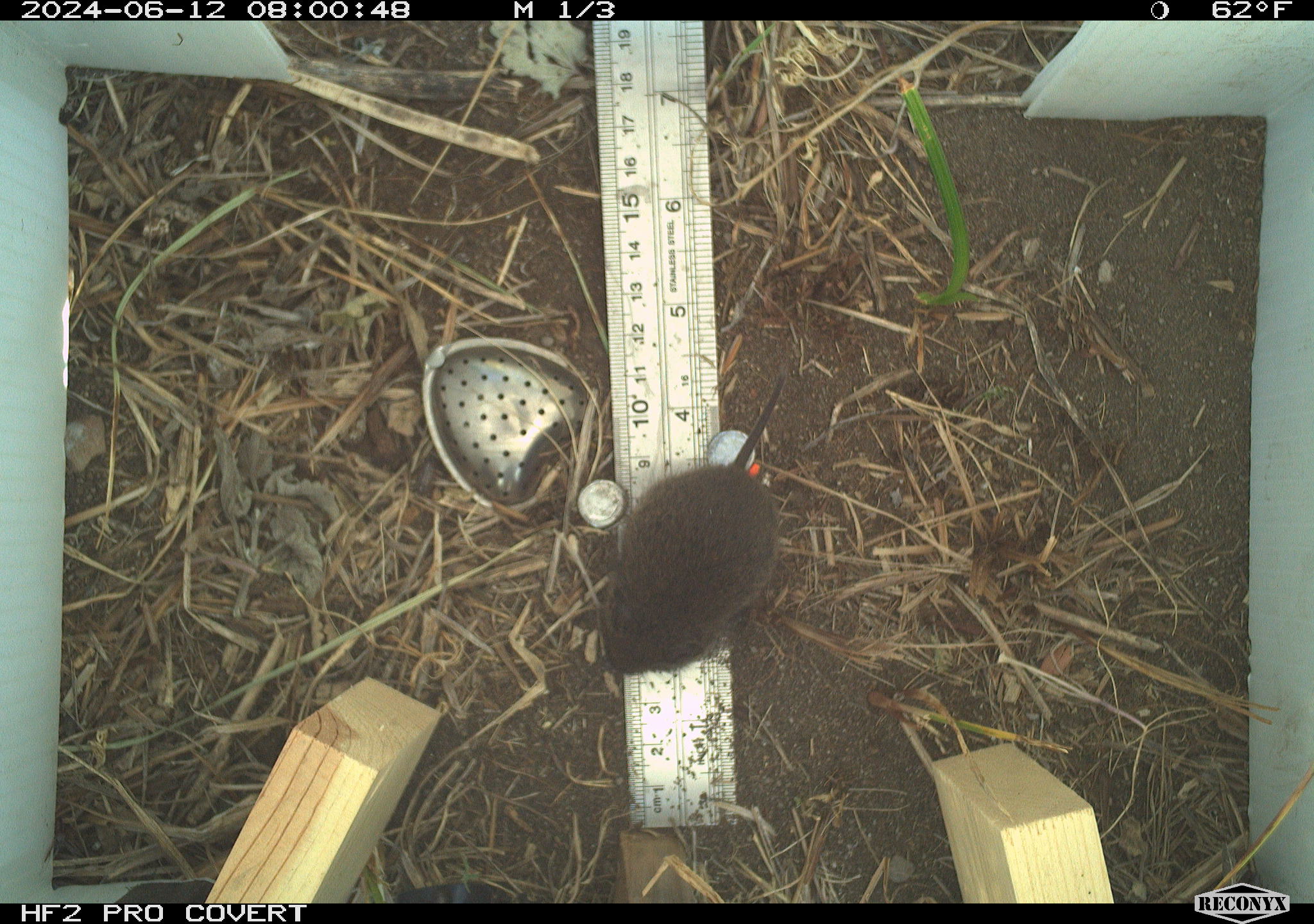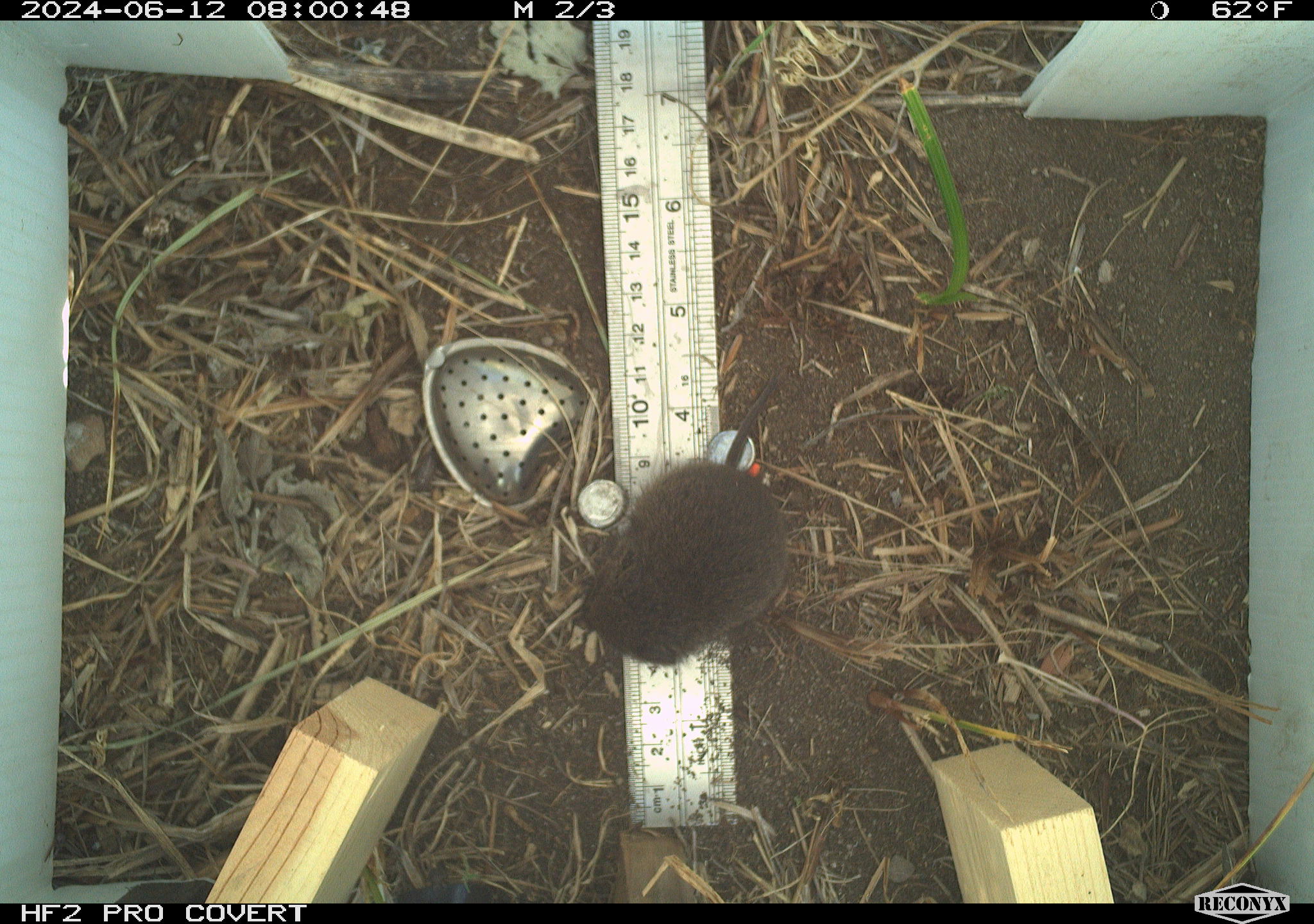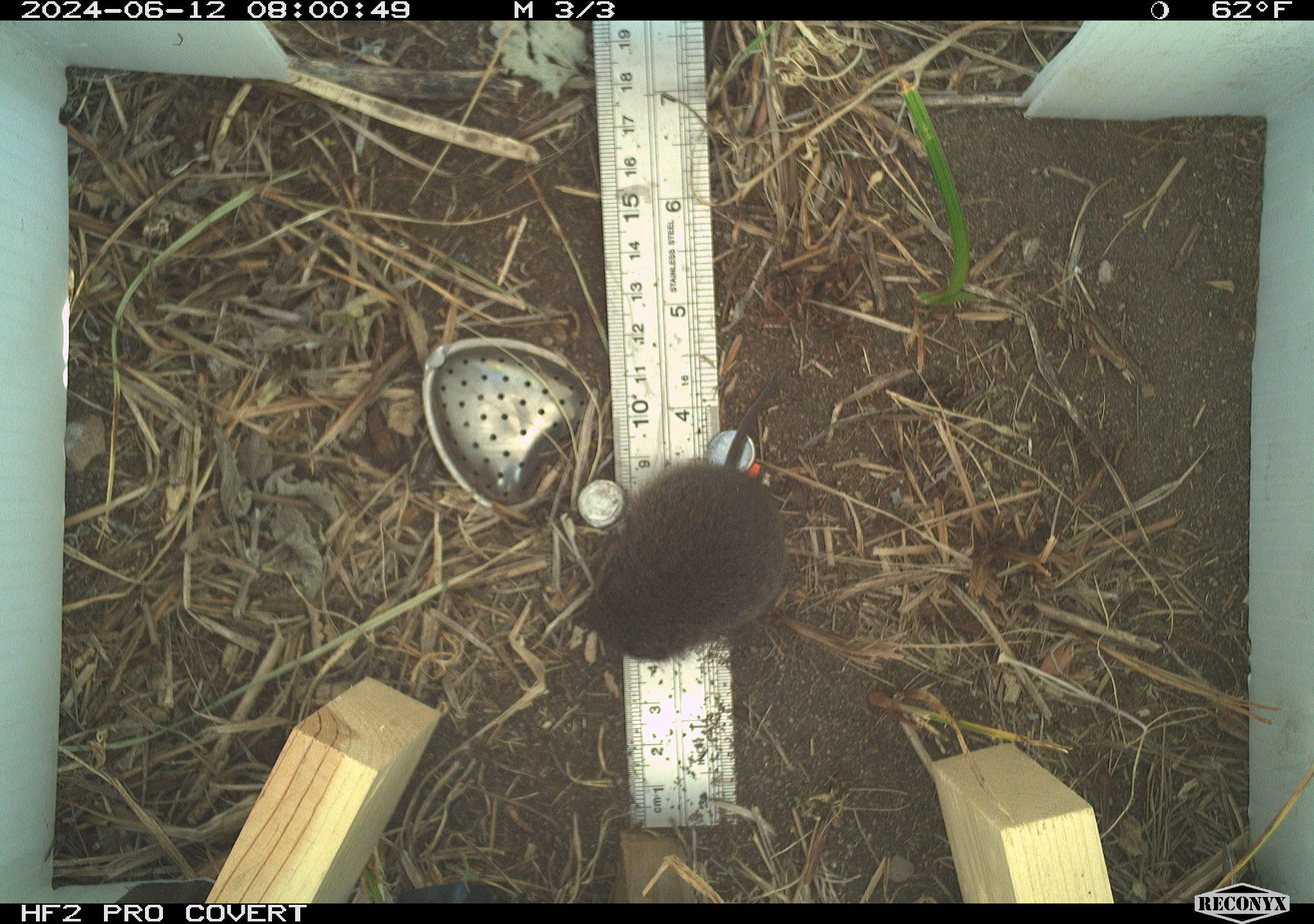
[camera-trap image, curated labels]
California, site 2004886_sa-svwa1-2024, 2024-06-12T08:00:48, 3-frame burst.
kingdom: Animalia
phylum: Chordata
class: Mammalia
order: Rodentia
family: Cricetidae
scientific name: Arvicolinae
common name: voles, lemmings, and muskrats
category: arvicolinae subfamily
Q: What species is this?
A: Arvicolinae subfamily (voles, lemmings, and muskrats) (Arvicolinae).